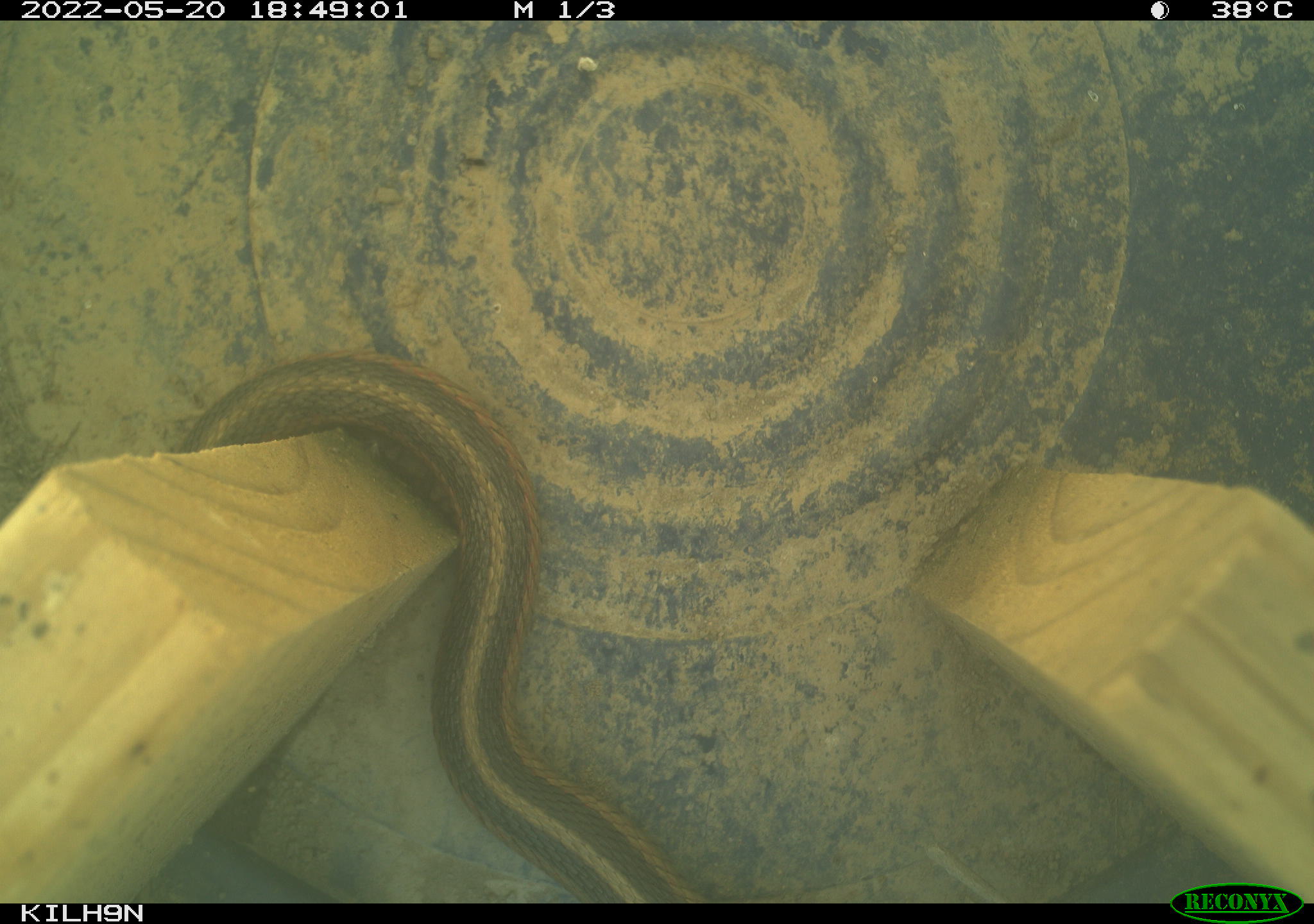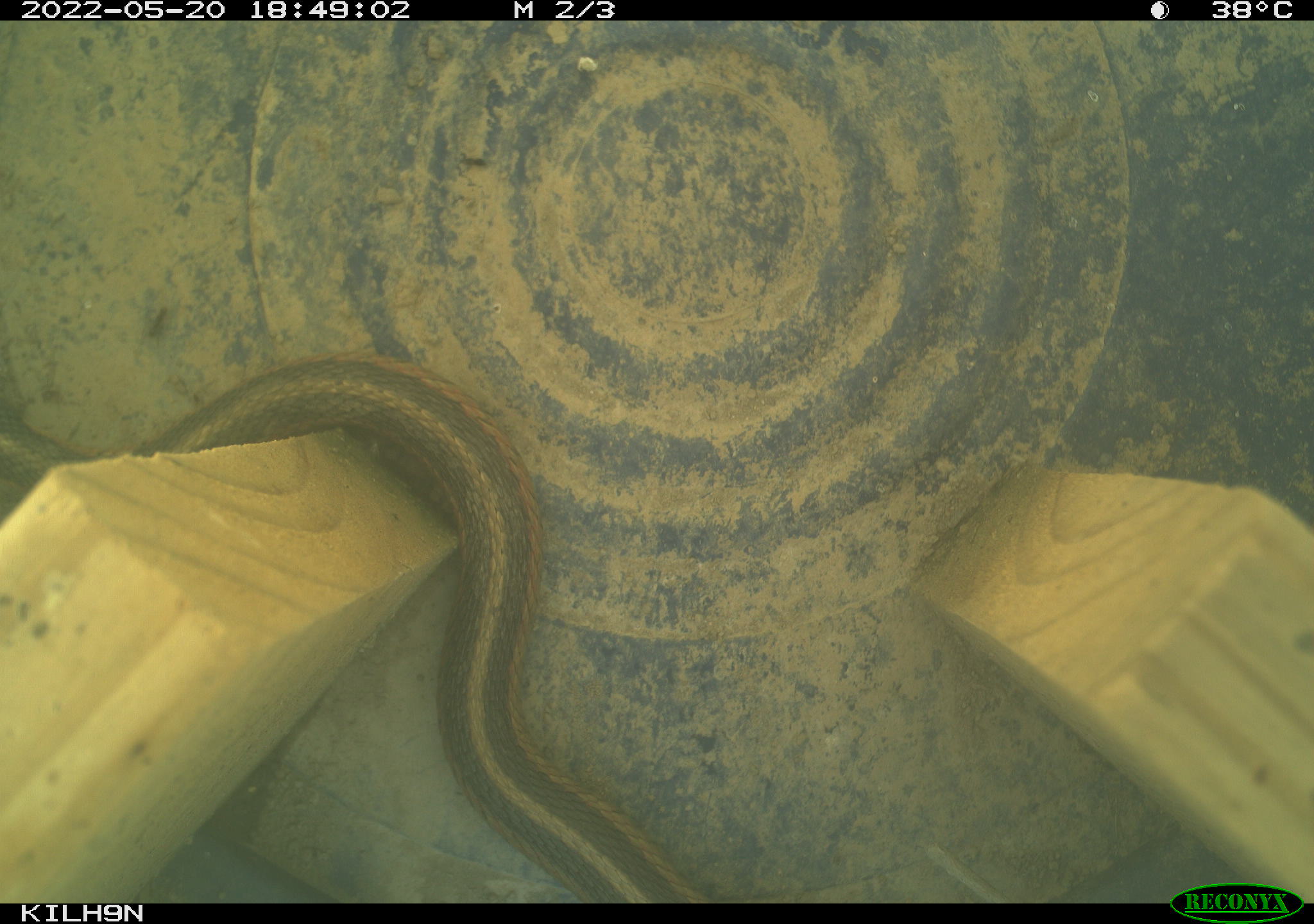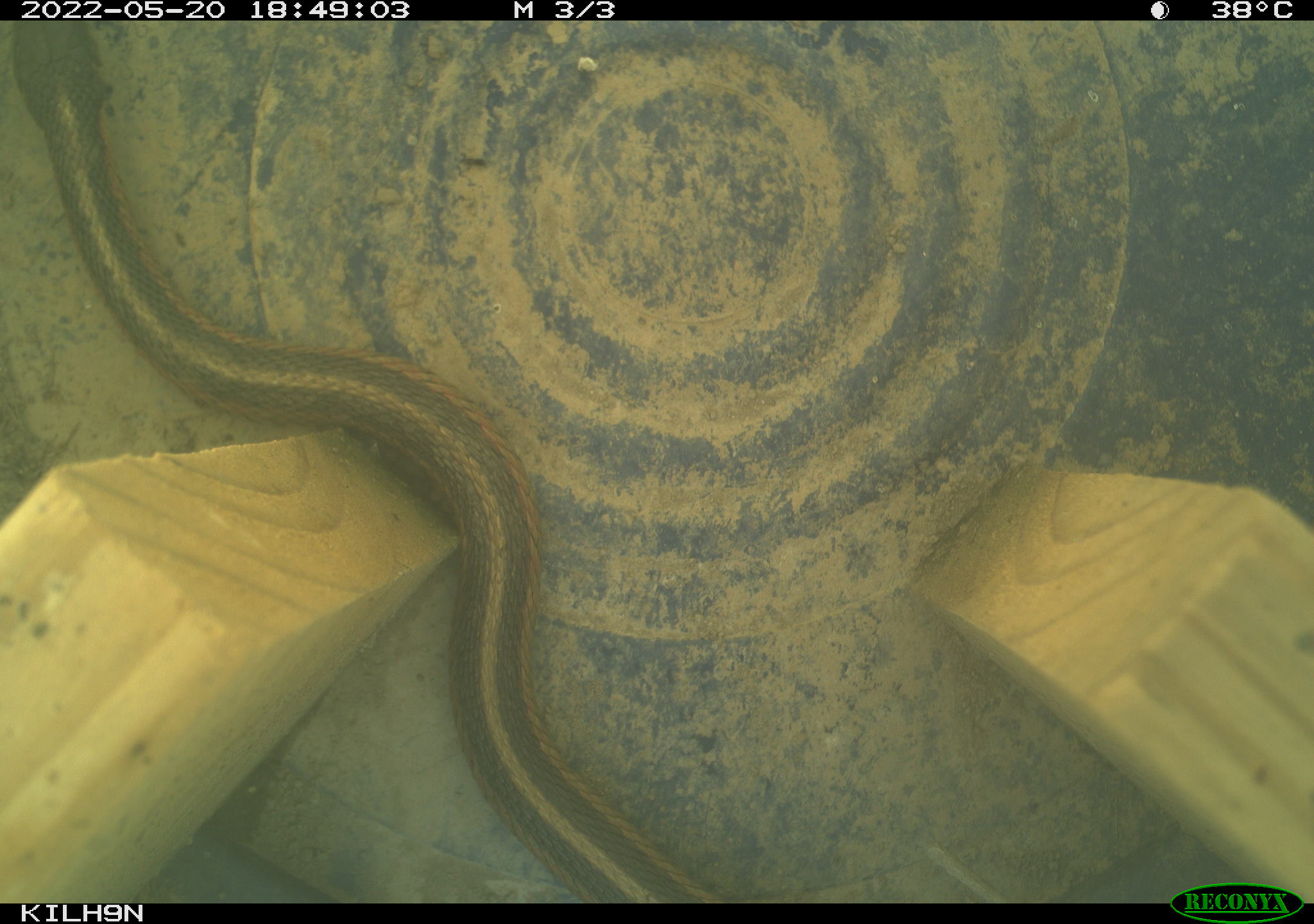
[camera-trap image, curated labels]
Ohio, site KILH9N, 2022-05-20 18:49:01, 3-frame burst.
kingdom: Animalia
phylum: Chordata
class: Reptilia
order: Squamata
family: Colubridae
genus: Thamnophis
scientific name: Thamnophis sirtalis sirtalis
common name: eastern gartersnake